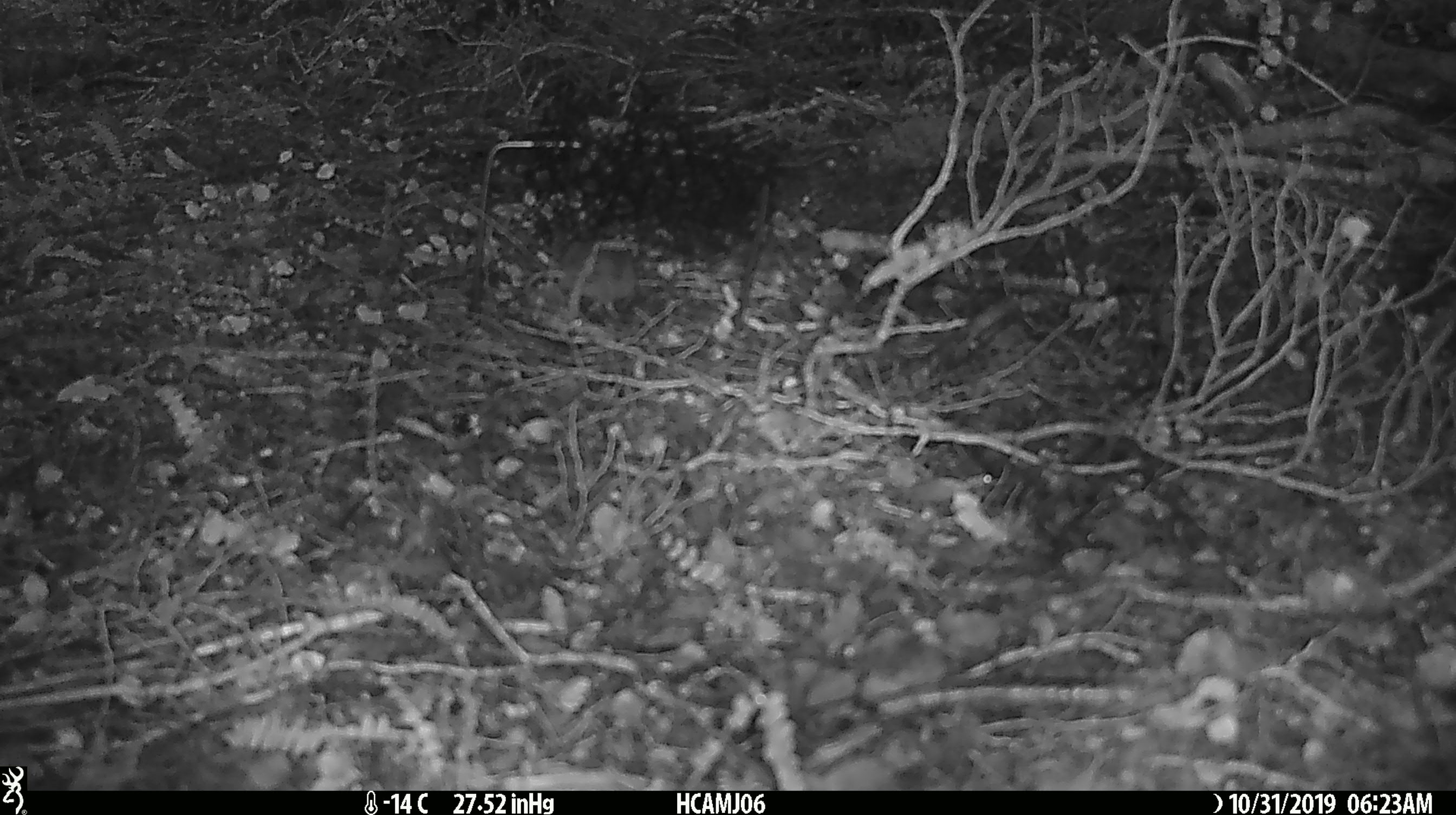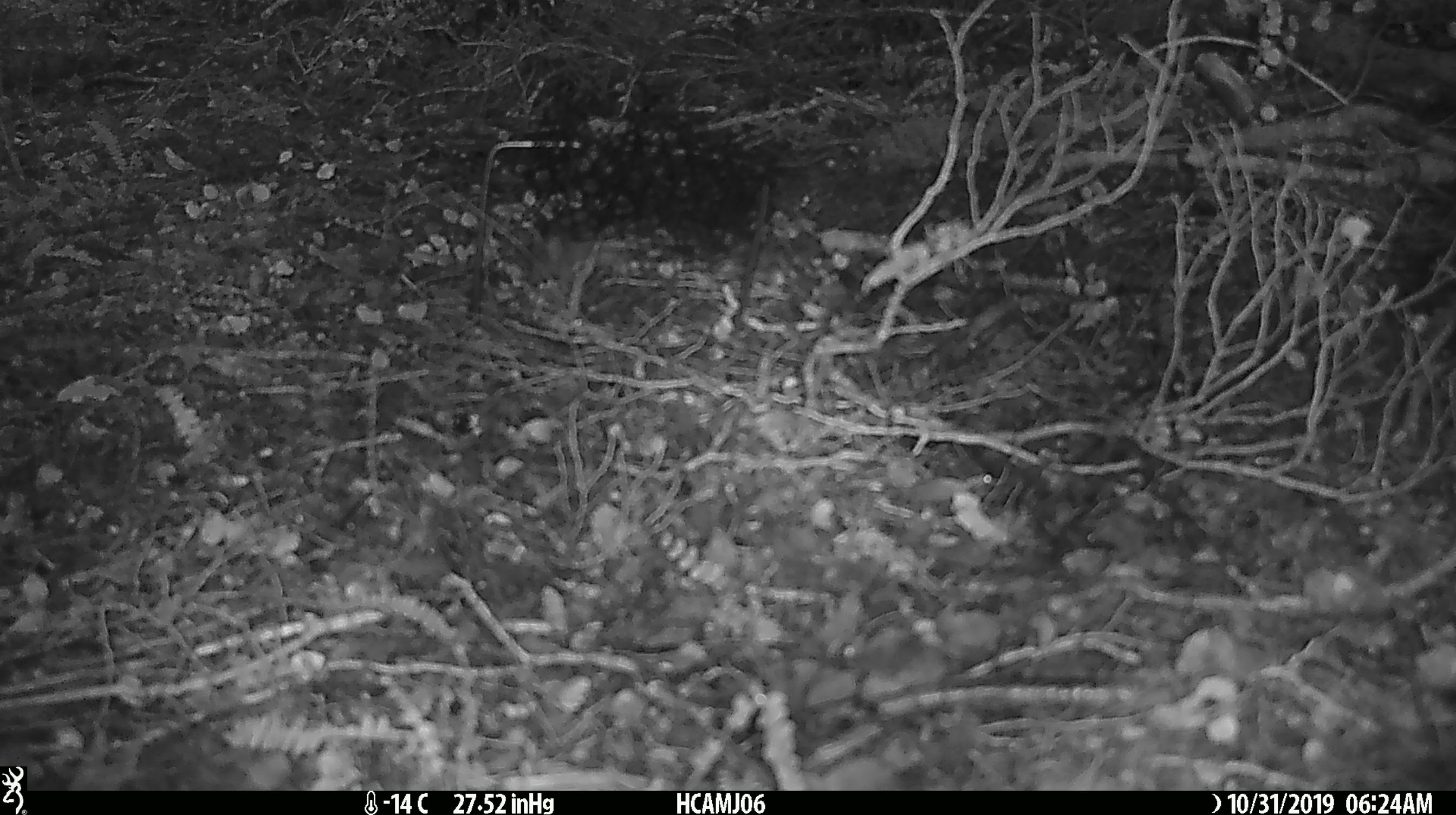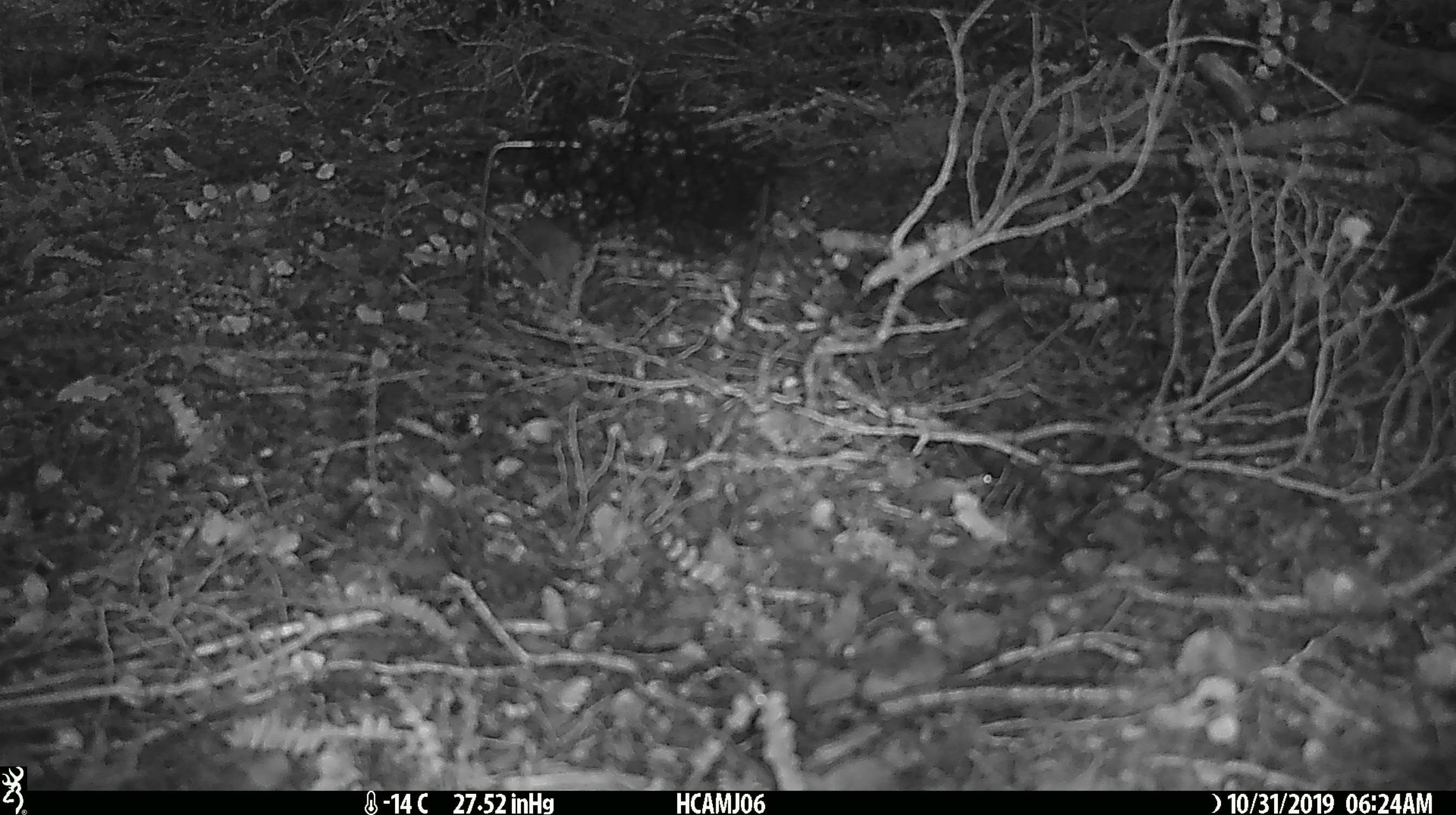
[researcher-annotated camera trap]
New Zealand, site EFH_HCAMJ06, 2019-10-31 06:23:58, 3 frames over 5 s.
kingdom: Animalia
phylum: Chordata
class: Mammalia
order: Rodentia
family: Muridae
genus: Mus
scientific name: Mus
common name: mouse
Mouse (Mus).